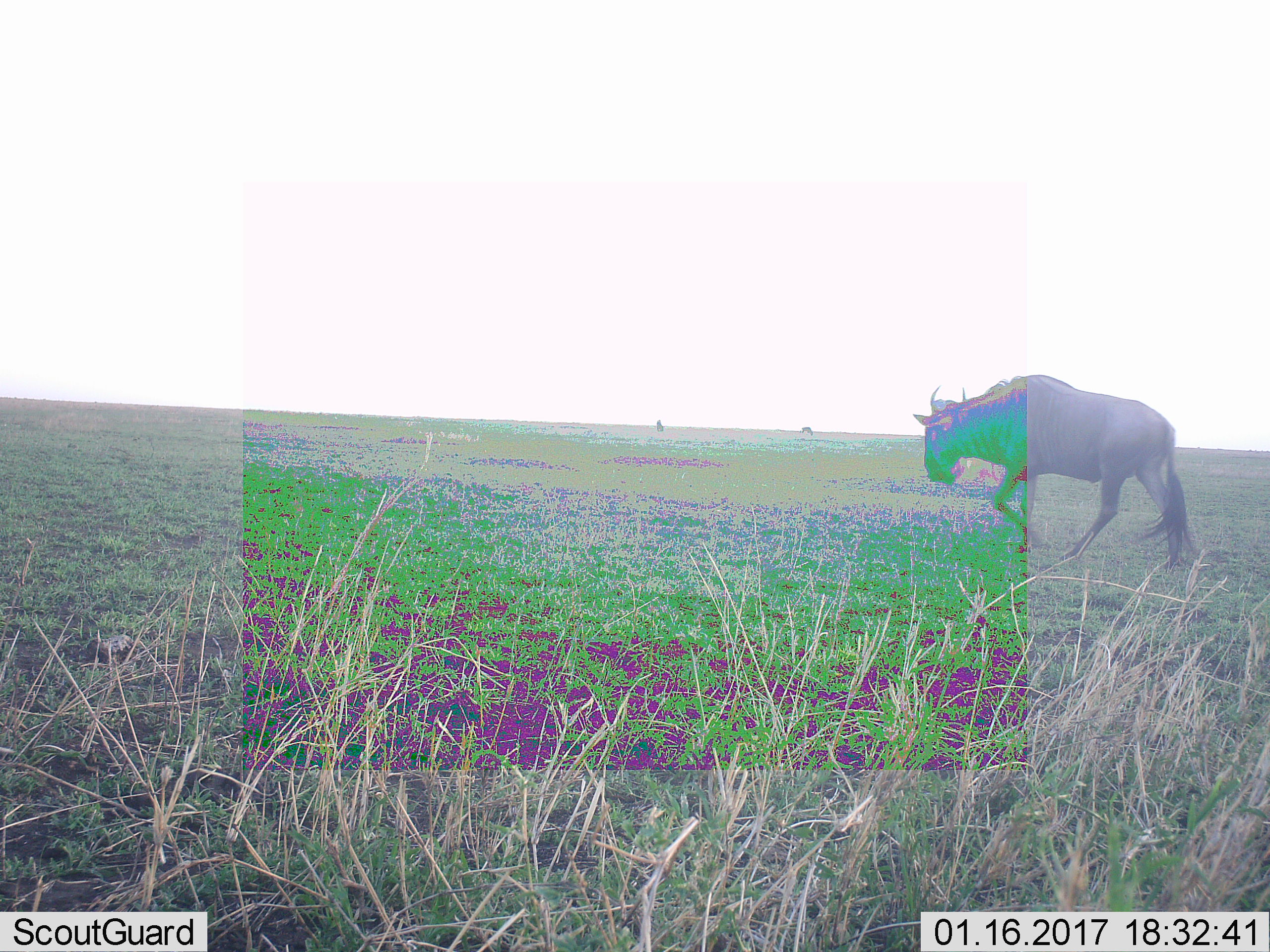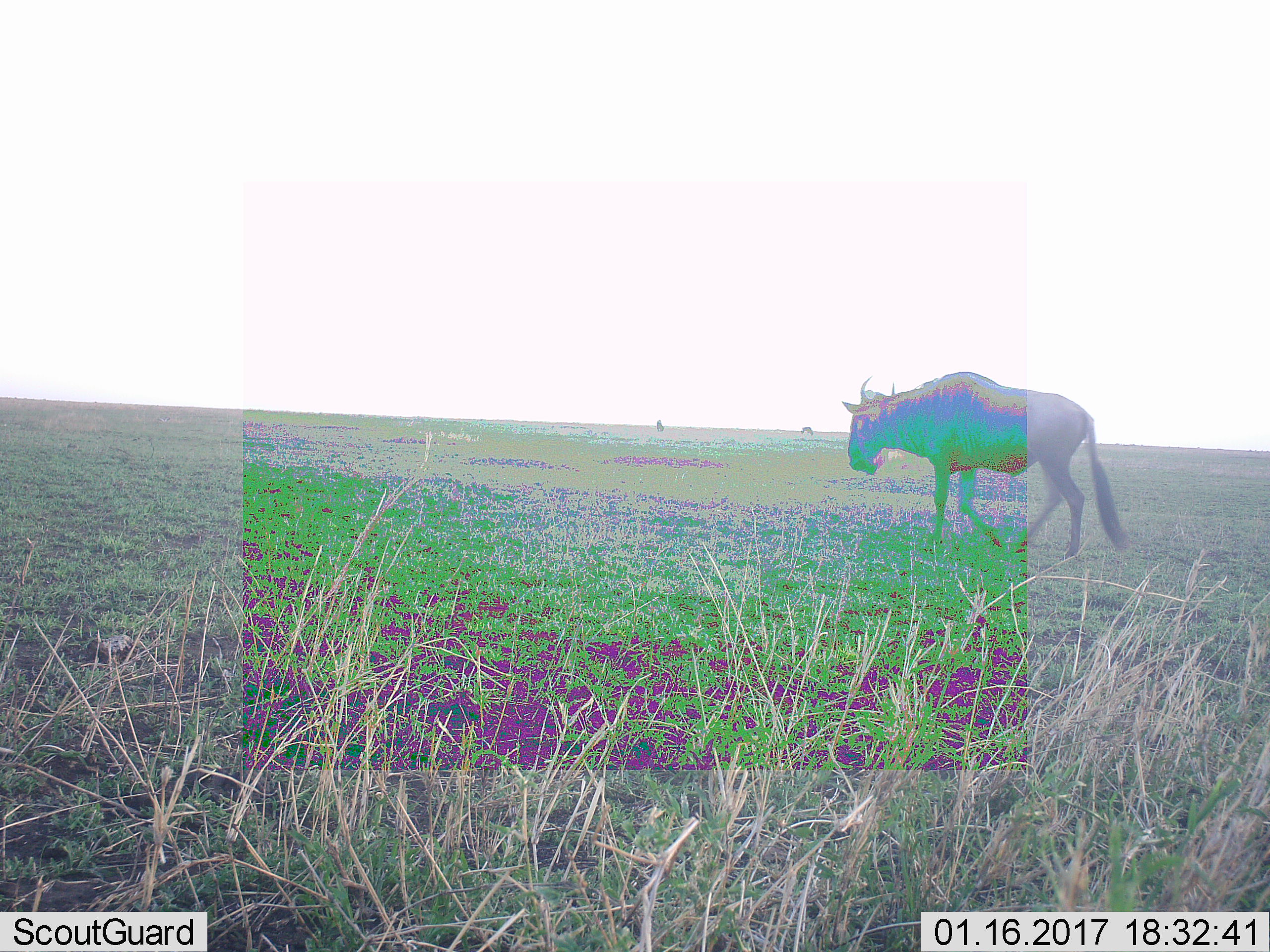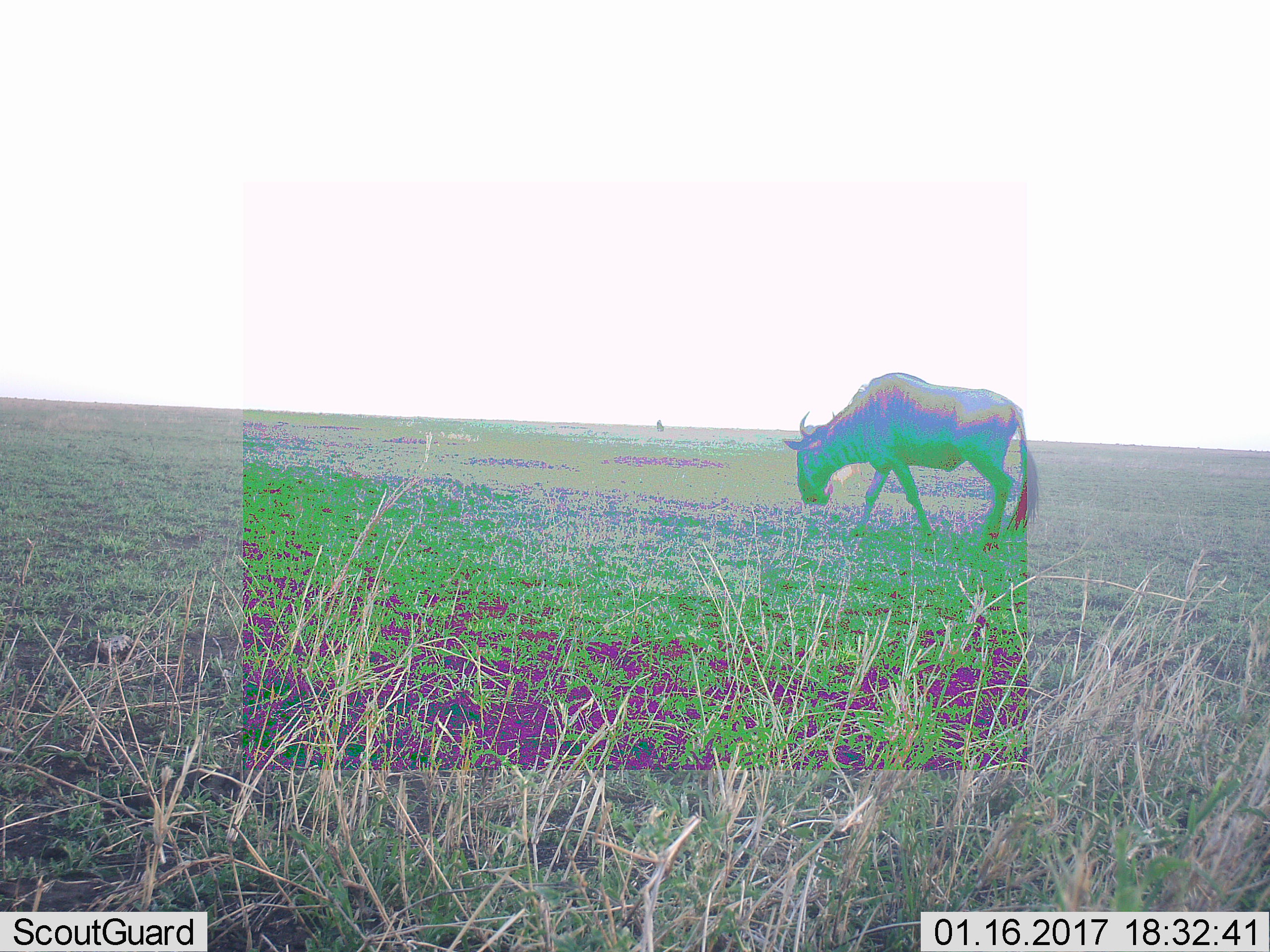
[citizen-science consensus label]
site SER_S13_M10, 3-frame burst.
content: unidentified animal